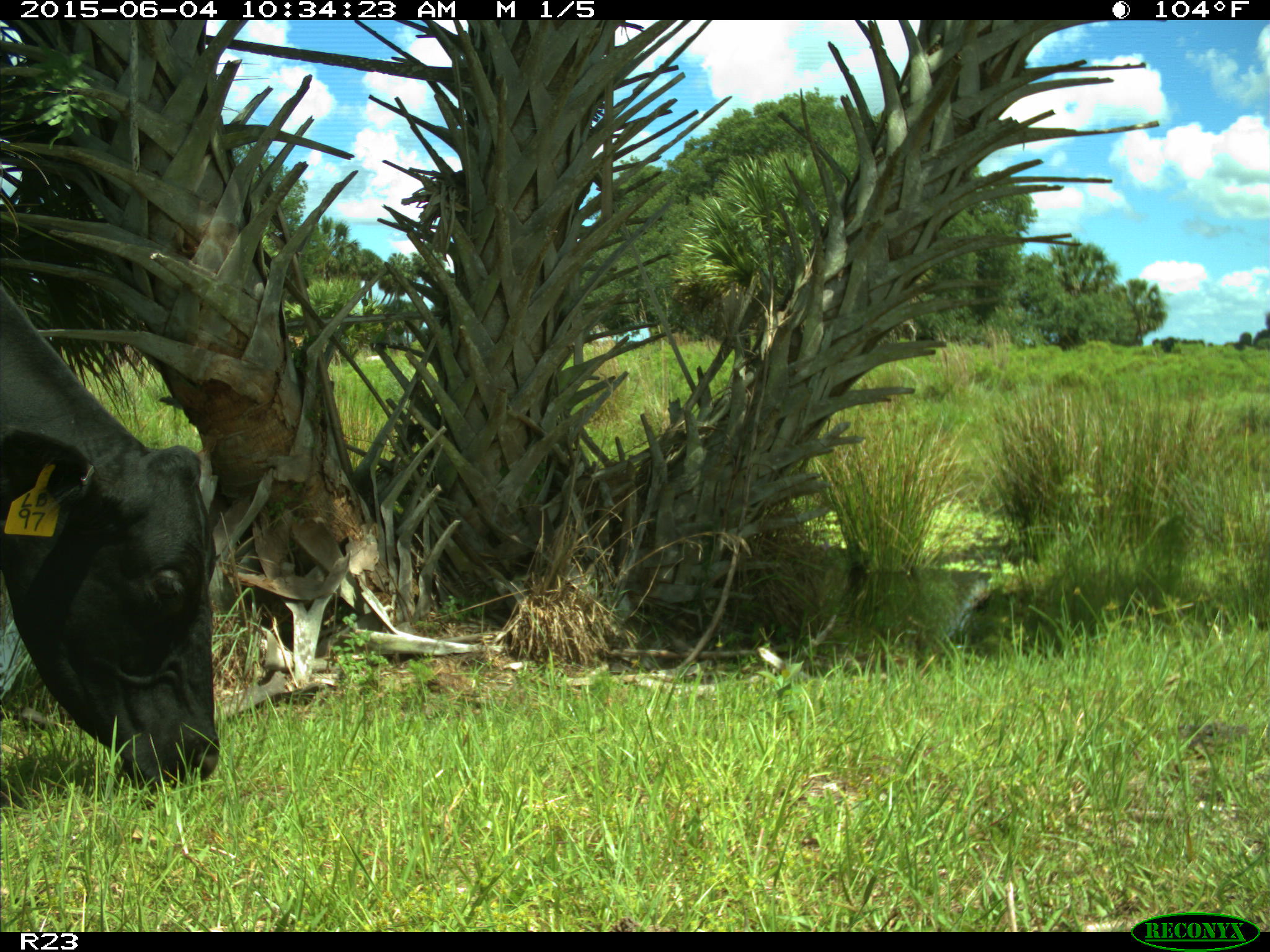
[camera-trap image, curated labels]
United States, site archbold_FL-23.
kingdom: Animalia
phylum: Chordata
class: Mammalia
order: Artiodactyla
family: Bovidae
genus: Bos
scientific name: Bos taurus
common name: domestic cow